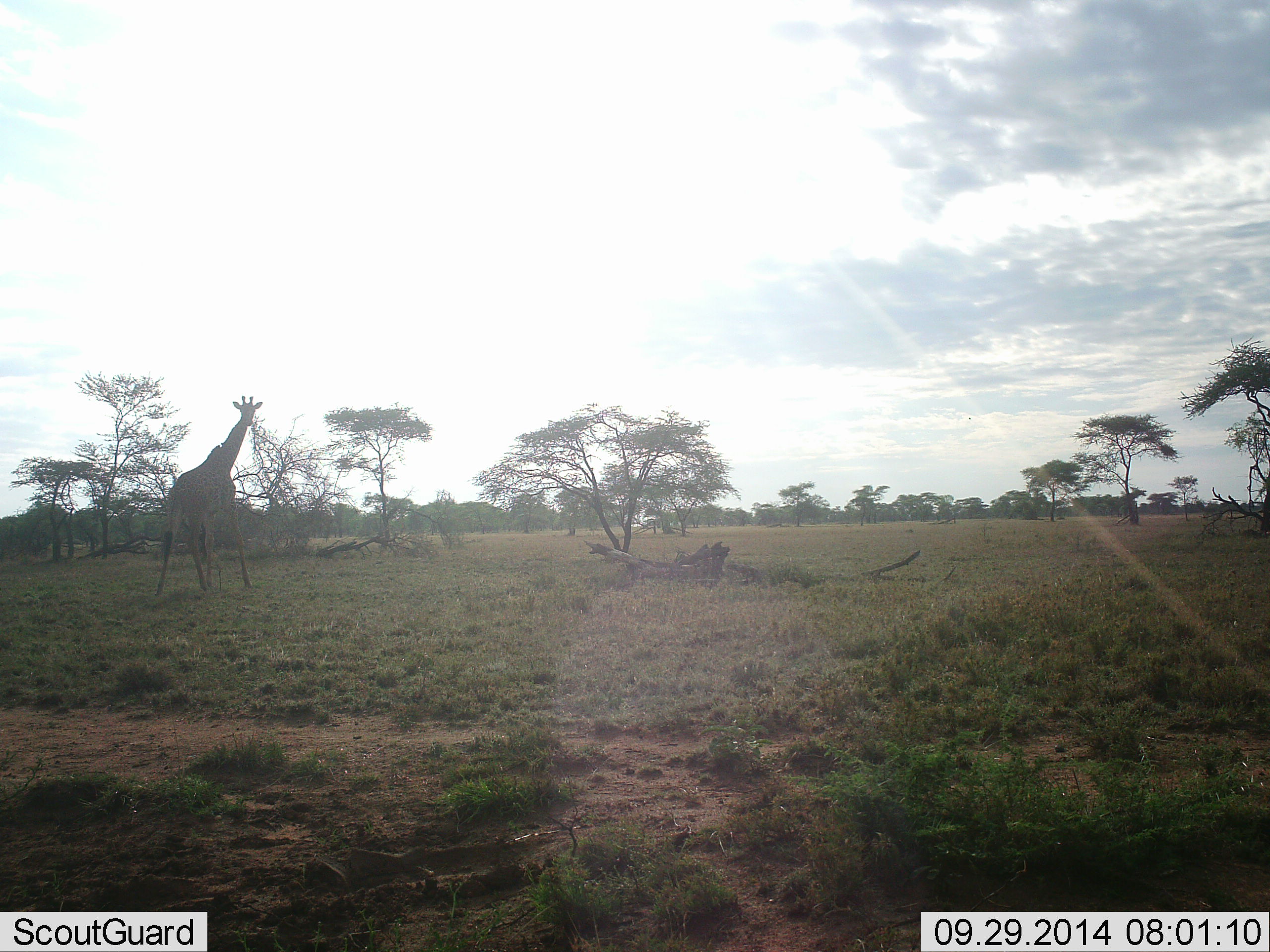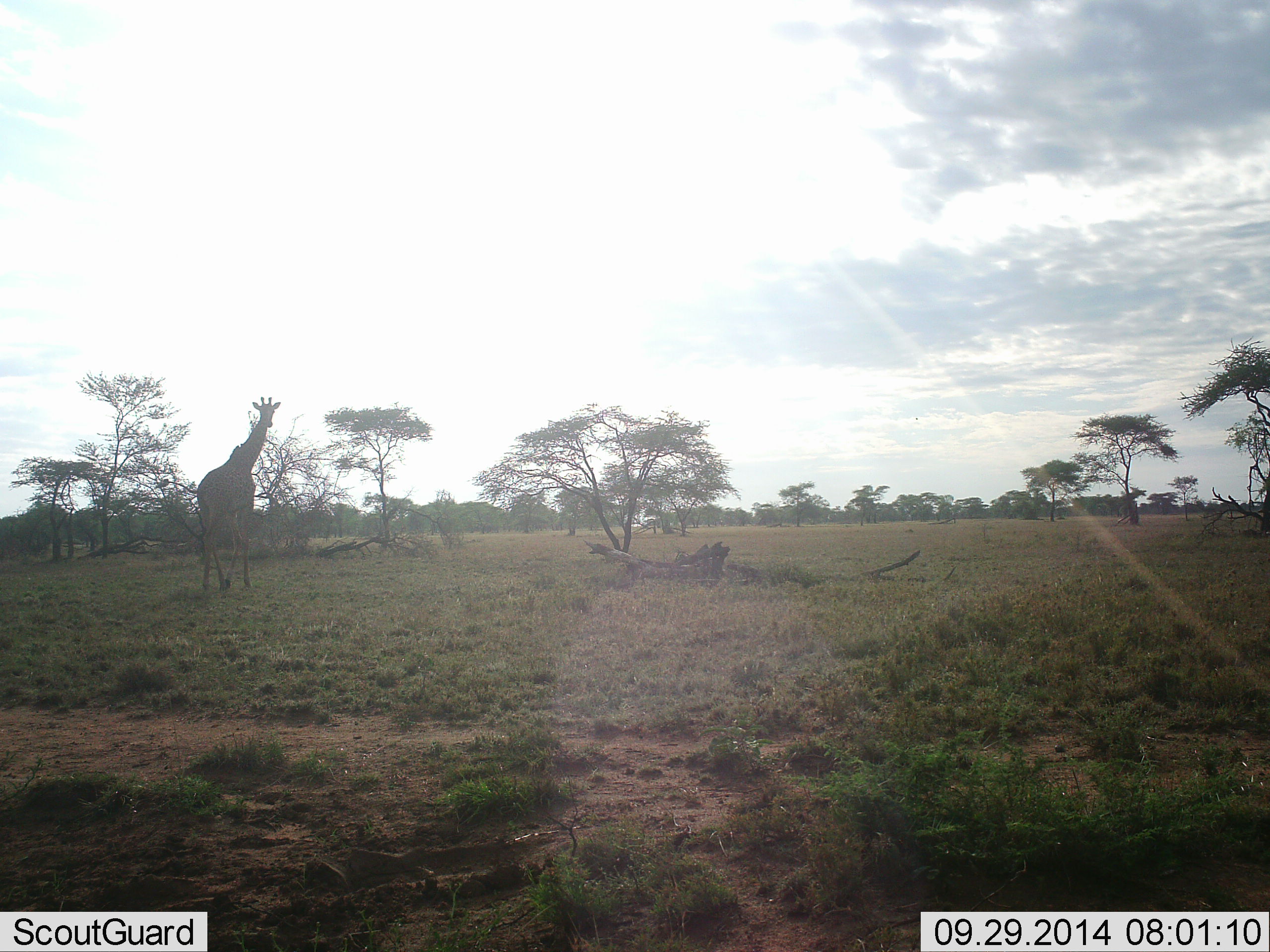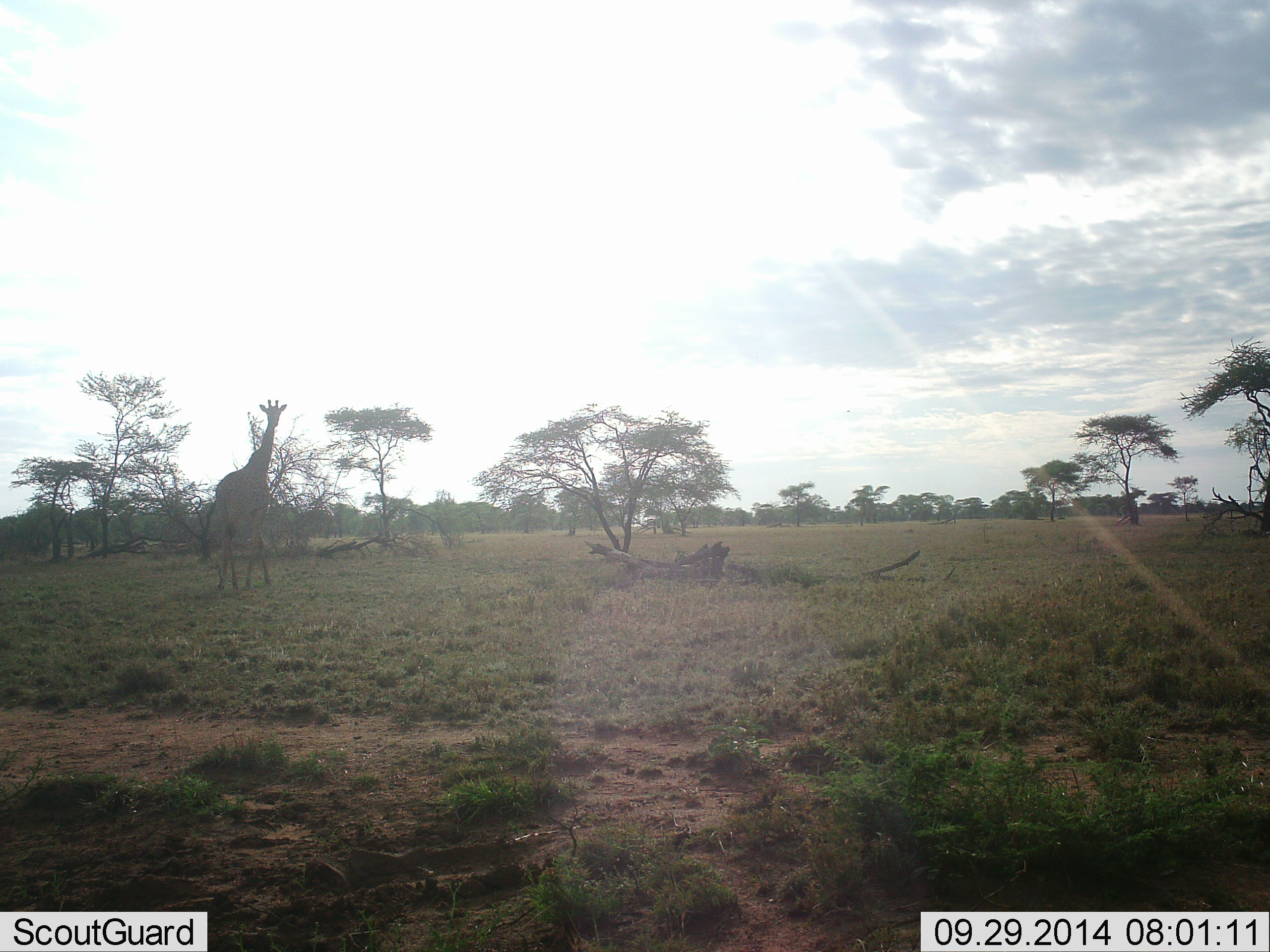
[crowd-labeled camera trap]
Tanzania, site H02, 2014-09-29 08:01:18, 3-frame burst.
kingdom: Animalia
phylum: Chordata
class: Mammalia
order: Artiodactyla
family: Giraffidae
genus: Giraffa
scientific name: Giraffa camelopardalis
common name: giraffe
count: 1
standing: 0%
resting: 0%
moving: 100%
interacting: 0%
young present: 0%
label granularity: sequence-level